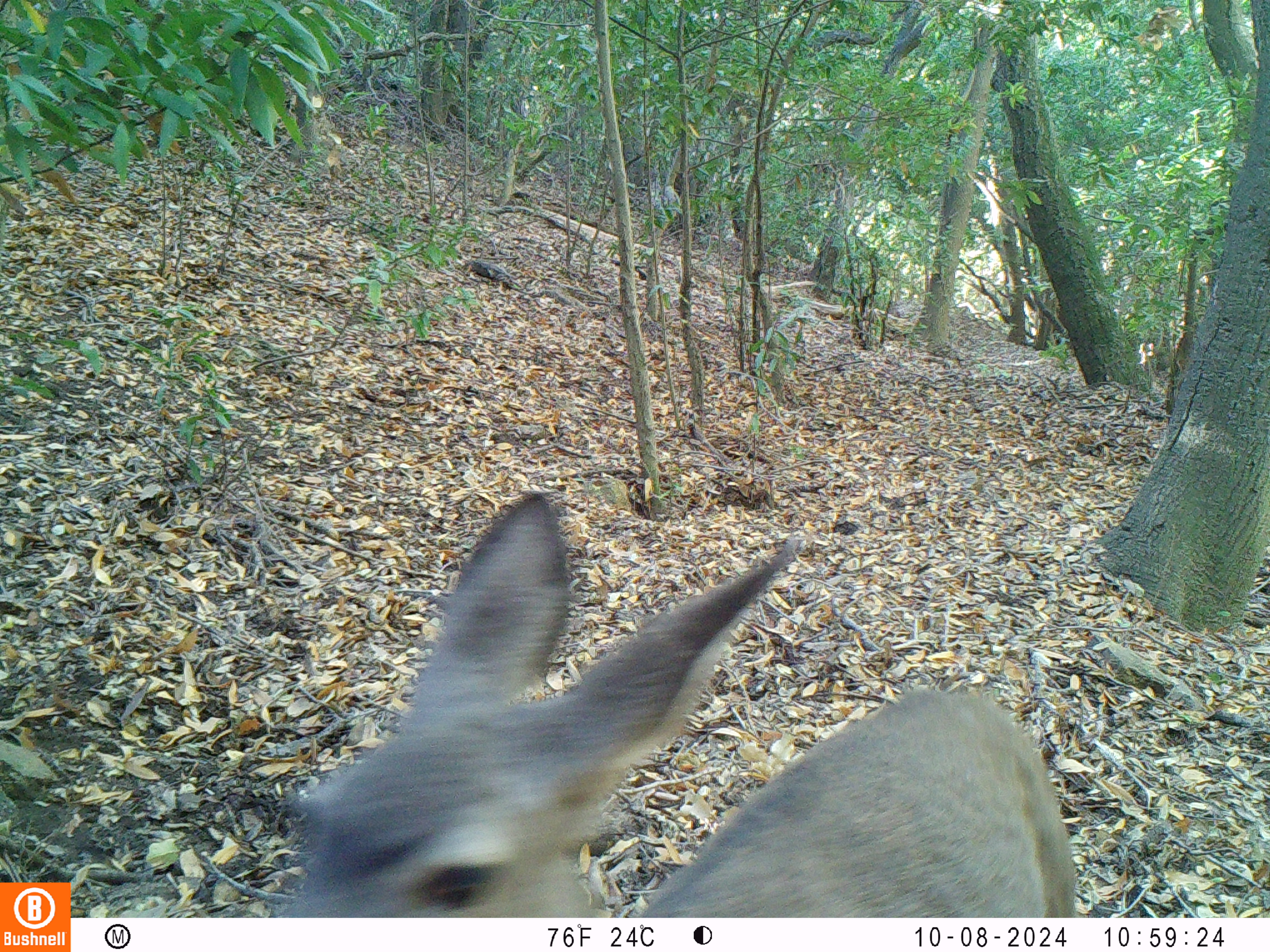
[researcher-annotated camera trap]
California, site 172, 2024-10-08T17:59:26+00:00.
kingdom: Animalia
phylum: Chordata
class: Mammalia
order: Artiodactyla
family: Cervidae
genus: Odocoileus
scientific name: Odocoileus hemionus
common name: mule deer